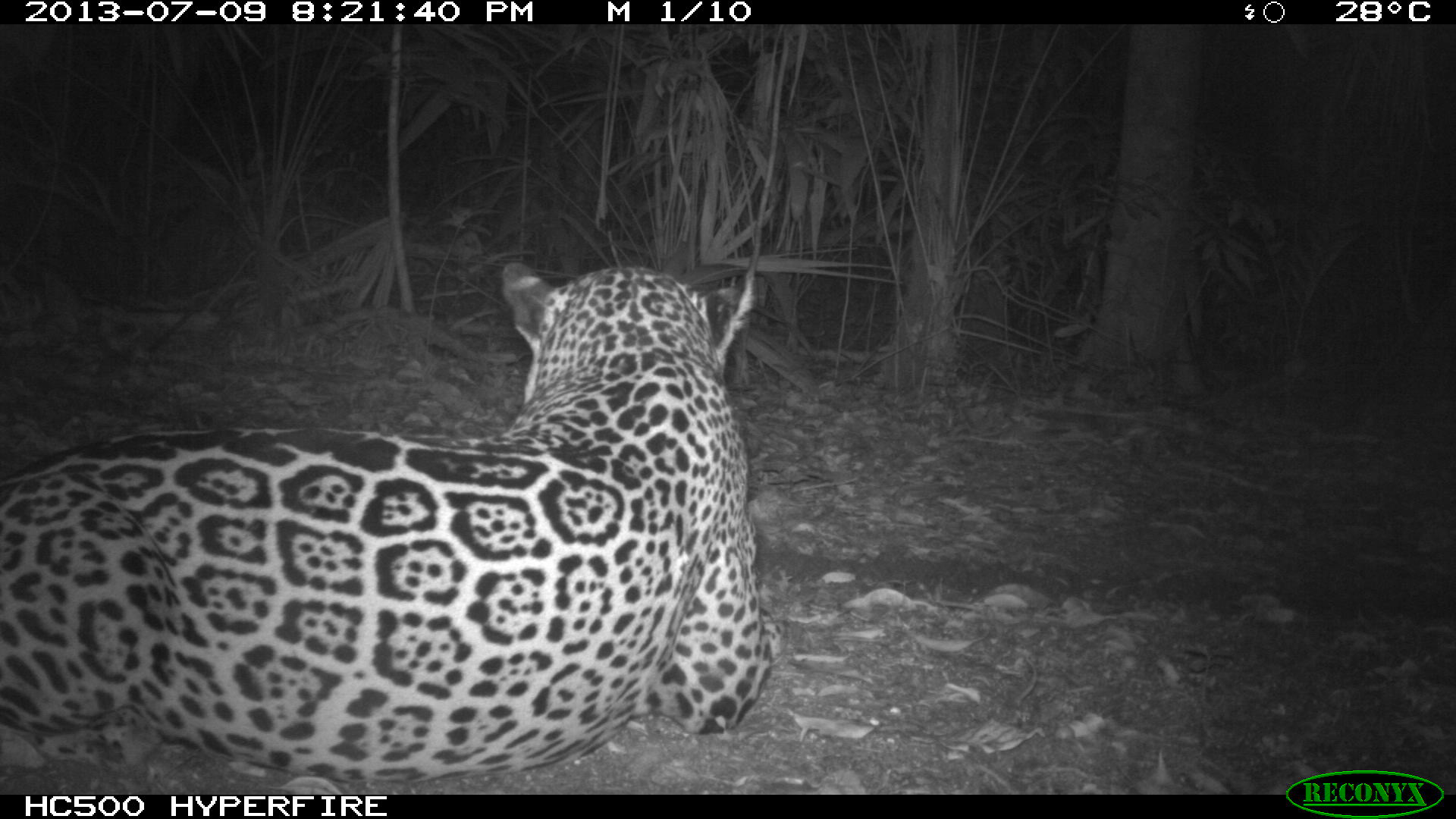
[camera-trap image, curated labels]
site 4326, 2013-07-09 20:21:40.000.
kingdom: Animalia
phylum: Chordata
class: Mammalia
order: Carnivora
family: Felidae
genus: Panthera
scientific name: Panthera onca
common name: jaguar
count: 1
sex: male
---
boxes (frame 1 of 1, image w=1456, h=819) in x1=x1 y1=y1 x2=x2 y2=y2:
panthera onca: x1=0 y1=256 x2=781 y2=786